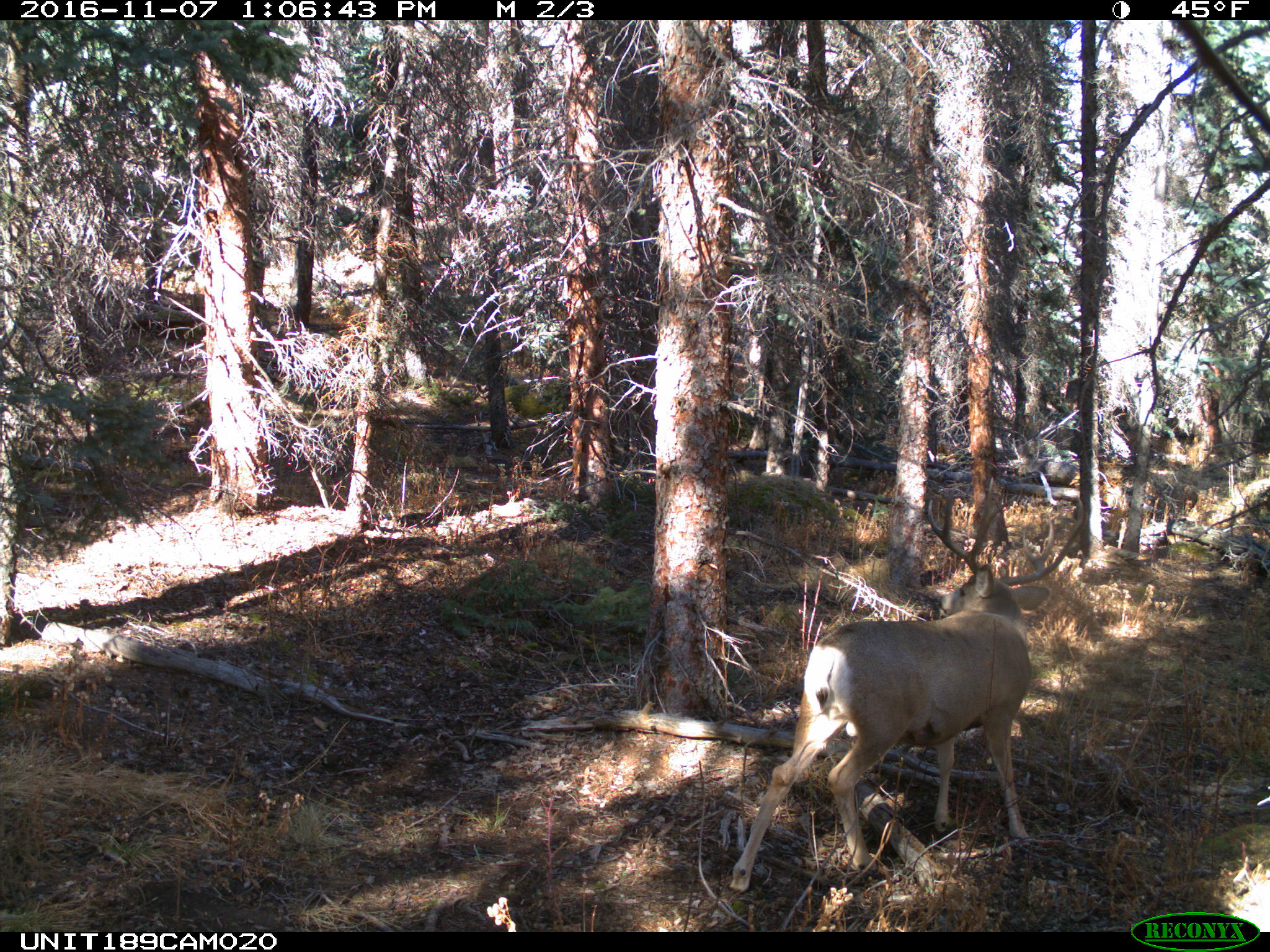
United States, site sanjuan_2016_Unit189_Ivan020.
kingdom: Animalia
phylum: Chordata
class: Mammalia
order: Artiodactyla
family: Cervidae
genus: Odocoileus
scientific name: Odocoileus hemionus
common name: mule deer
Odocoileus hemionus (mule deer).